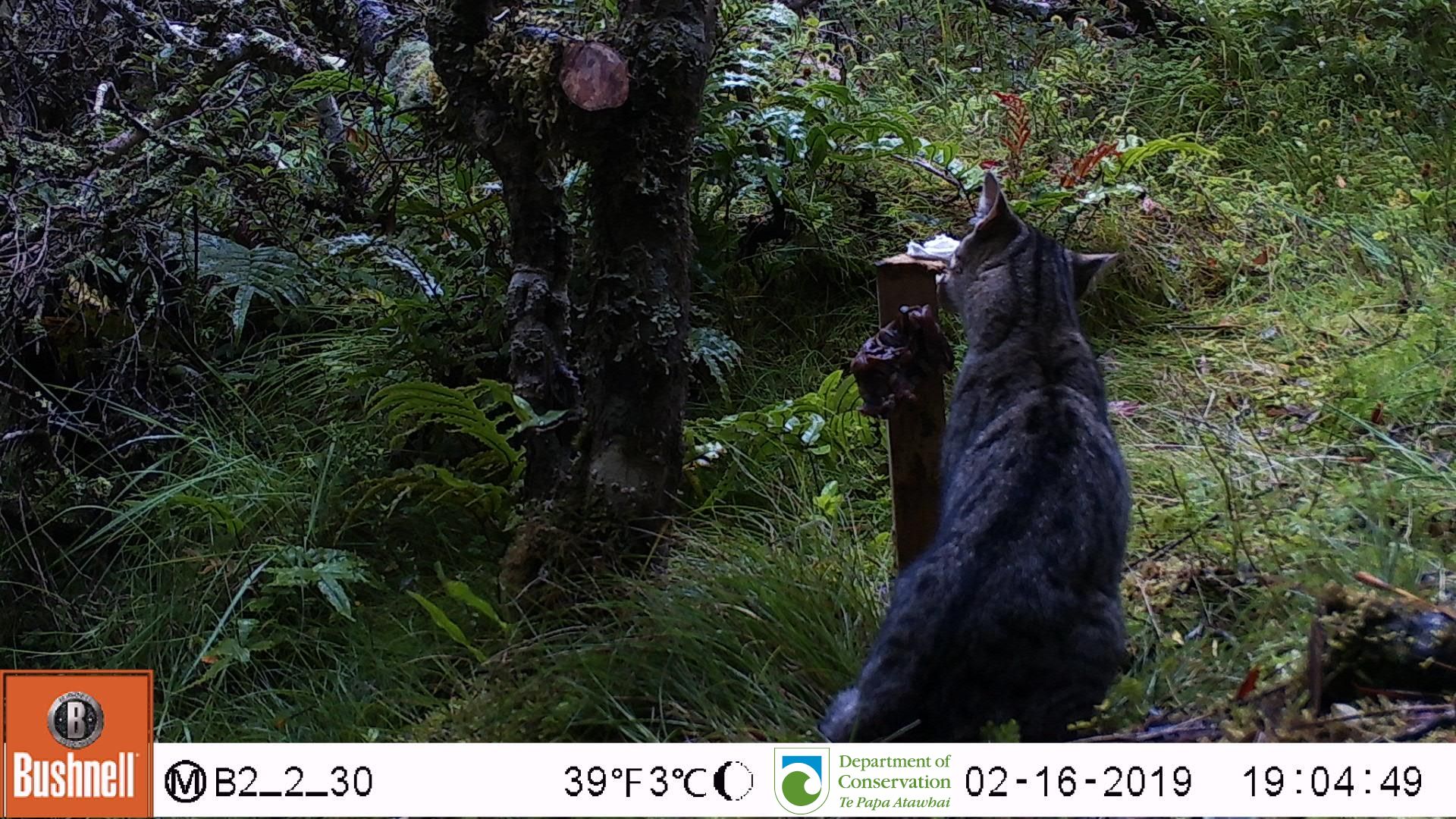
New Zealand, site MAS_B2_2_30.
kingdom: Animalia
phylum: Chordata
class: Mammalia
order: Carnivora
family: Felidae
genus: Felis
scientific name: Felis catus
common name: domestic cat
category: cat